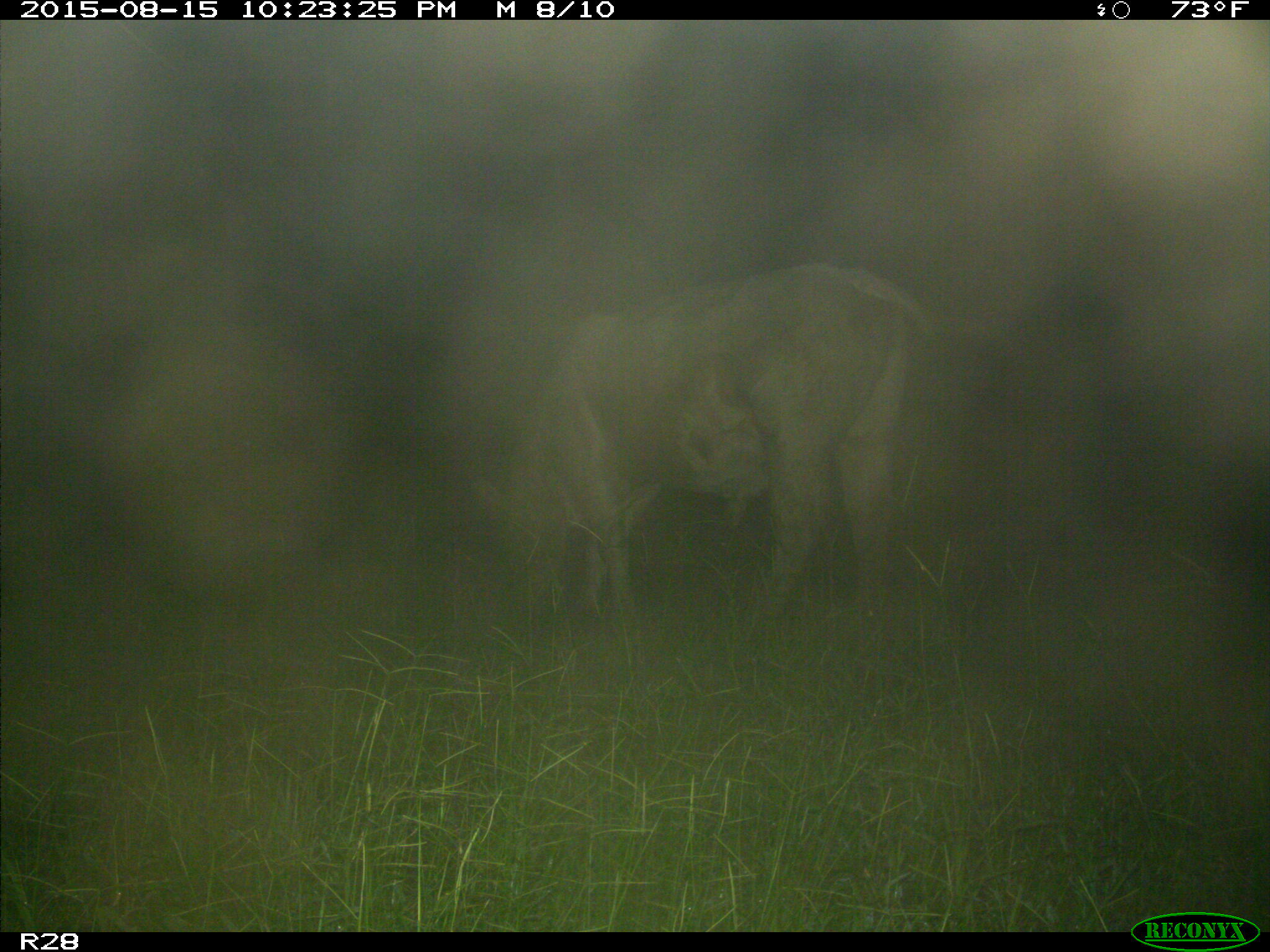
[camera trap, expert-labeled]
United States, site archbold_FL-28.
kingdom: Animalia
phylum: Chordata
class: Mammalia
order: Artiodactyla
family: Bovidae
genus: Bos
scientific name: Bos taurus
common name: domestic cow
Bos taurus (domestic cow).